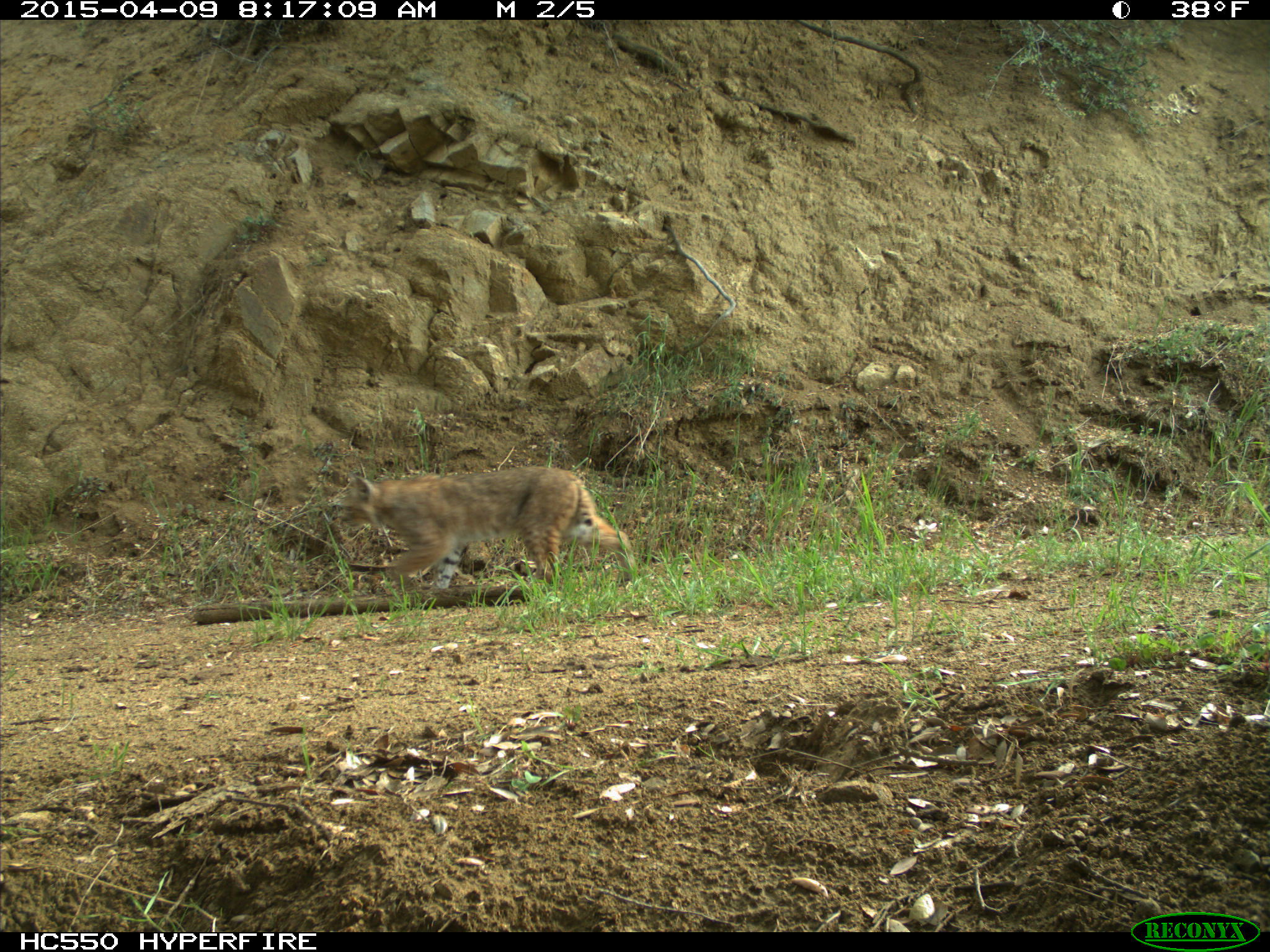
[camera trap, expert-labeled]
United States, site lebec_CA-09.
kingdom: Animalia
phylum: Chordata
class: Mammalia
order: Carnivora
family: Felidae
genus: Lynx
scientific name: Lynx rufus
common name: bobcat